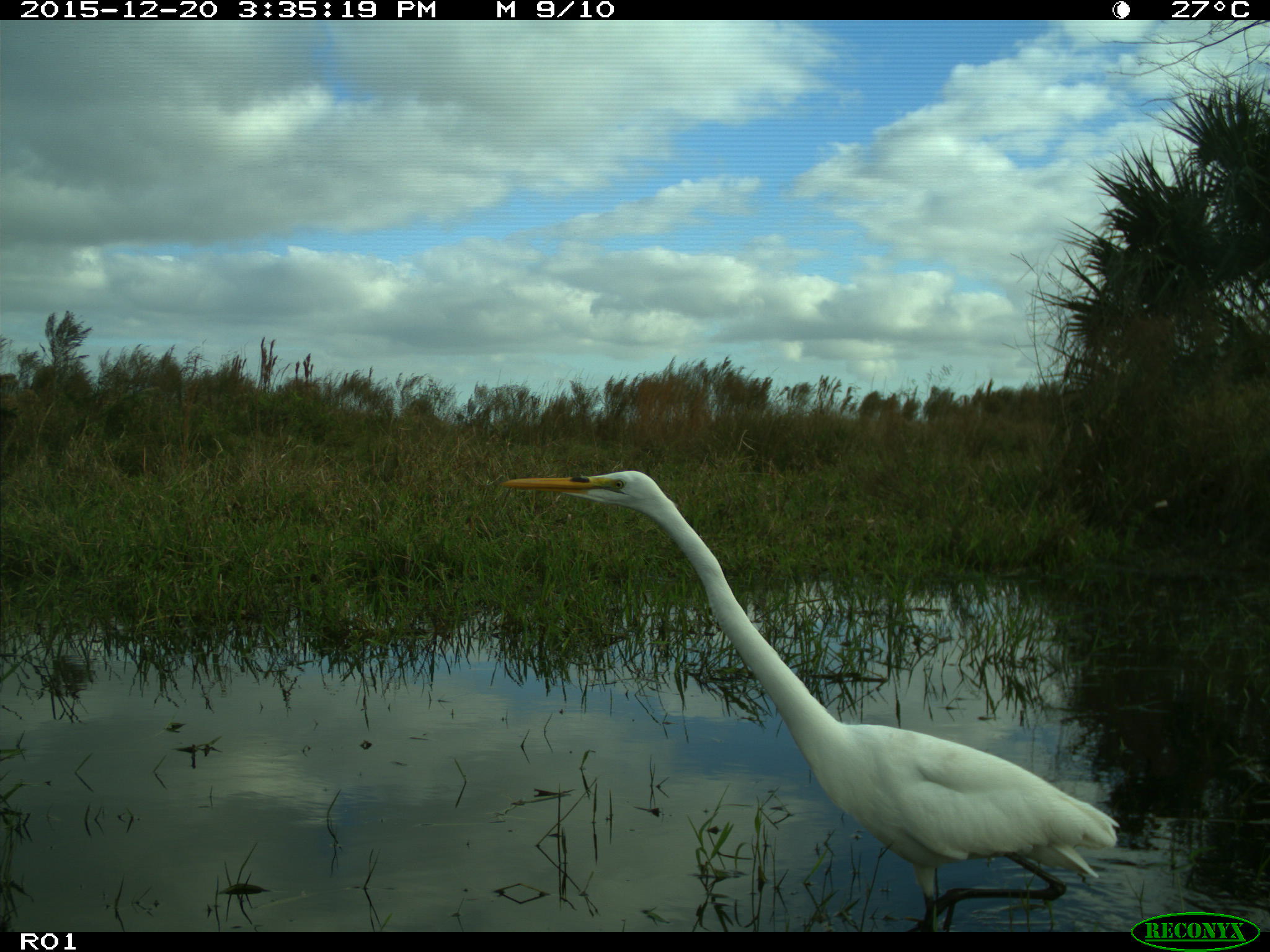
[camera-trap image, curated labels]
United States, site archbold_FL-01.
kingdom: Animalia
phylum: Chordata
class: Aves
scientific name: Aves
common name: birds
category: unidentified bird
Unidentified bird (birds) (Aves).